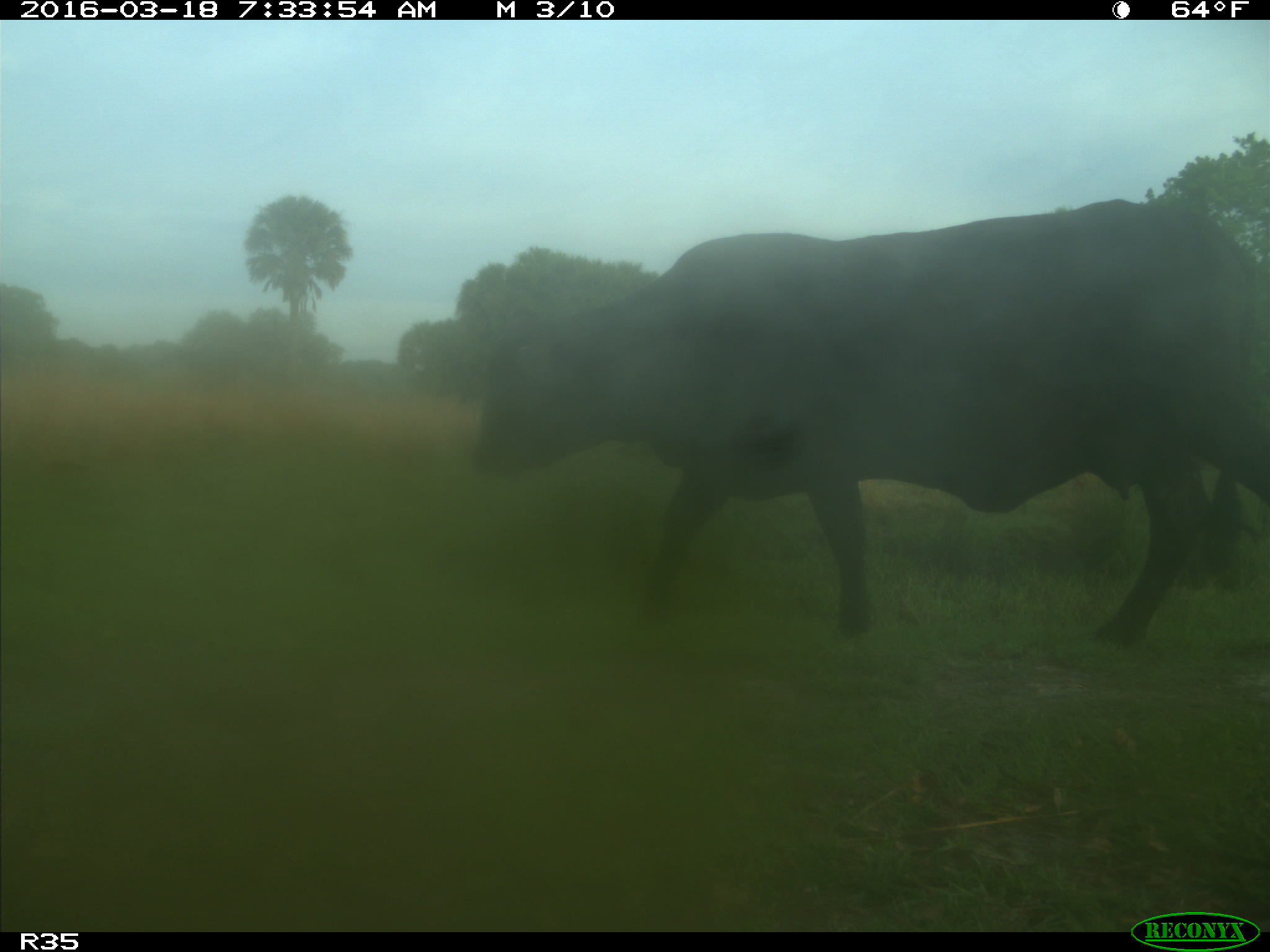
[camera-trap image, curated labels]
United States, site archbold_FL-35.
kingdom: Animalia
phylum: Chordata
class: Mammalia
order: Artiodactyla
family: Bovidae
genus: Bos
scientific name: Bos taurus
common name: domestic cow